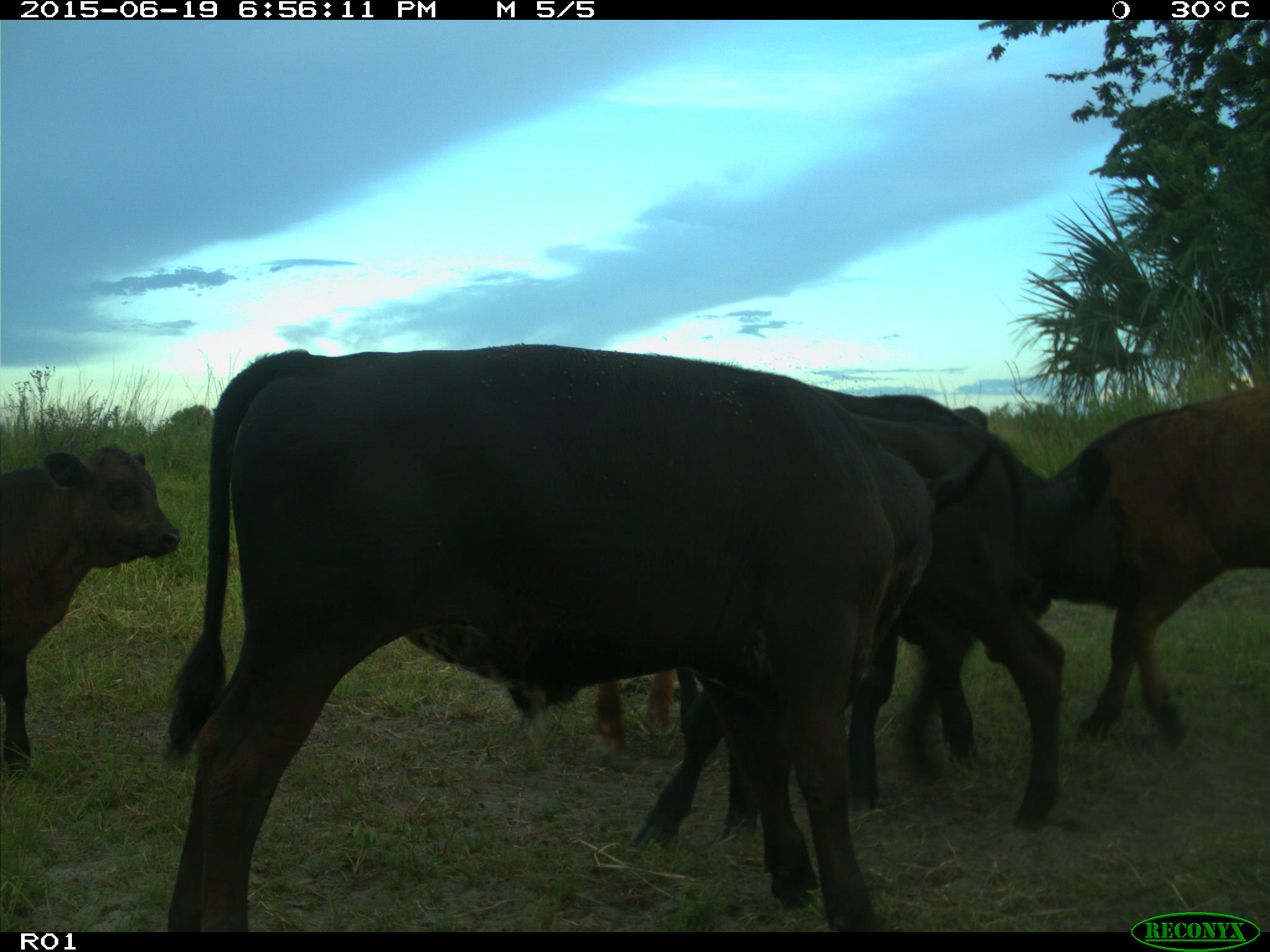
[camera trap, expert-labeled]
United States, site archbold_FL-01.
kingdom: Animalia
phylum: Chordata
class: Mammalia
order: Artiodactyla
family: Bovidae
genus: Bos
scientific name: Bos taurus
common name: domestic cow